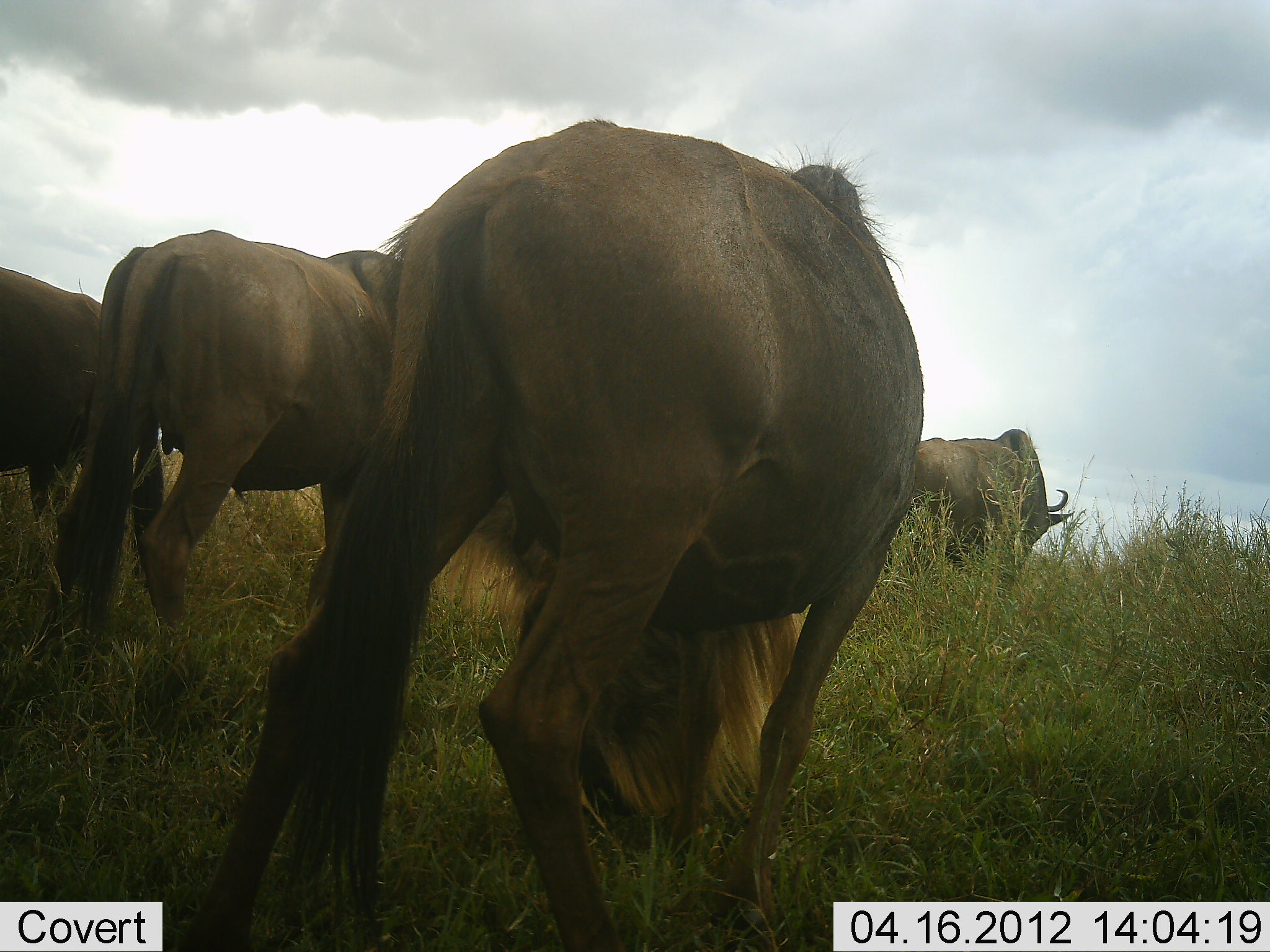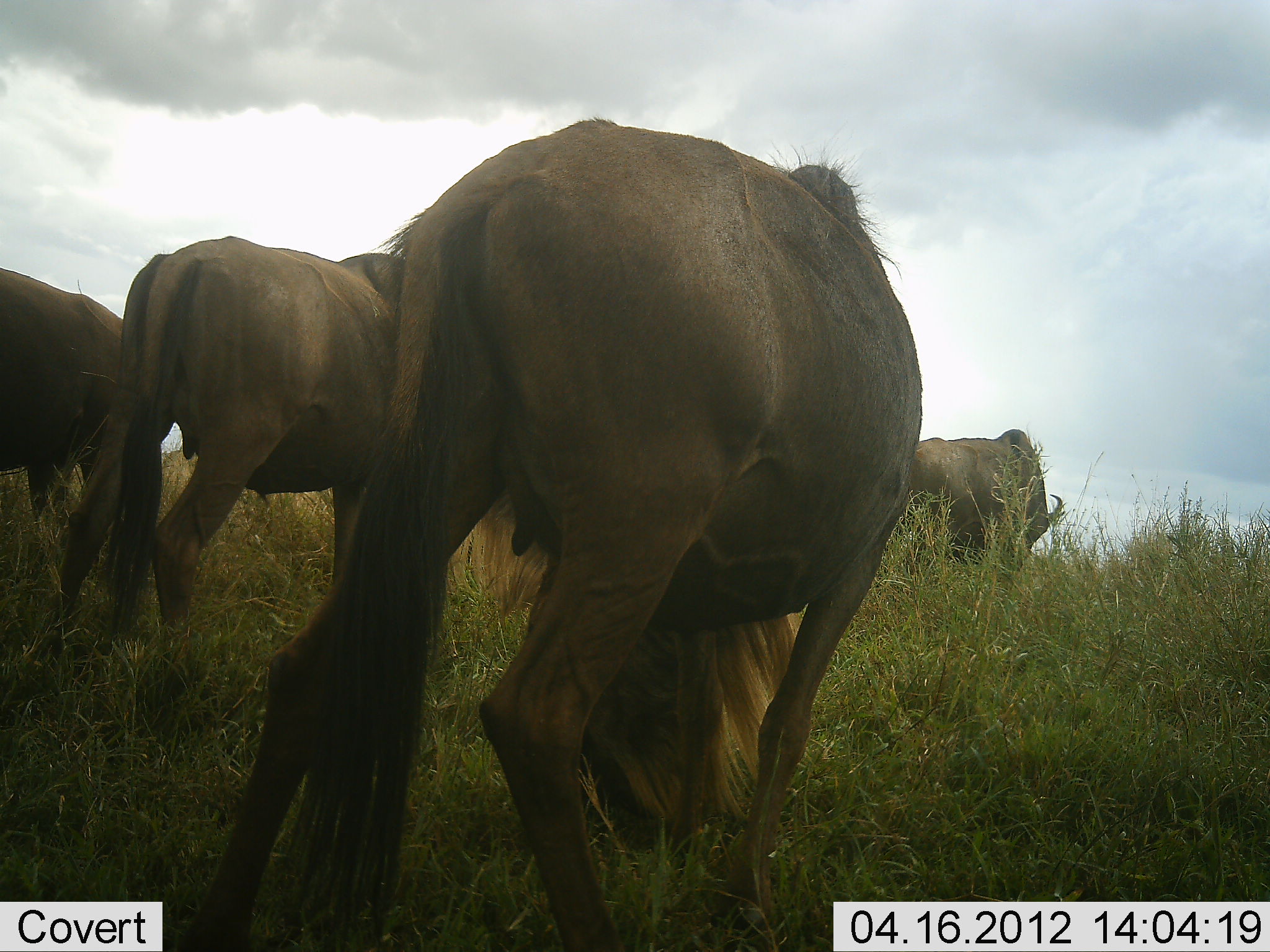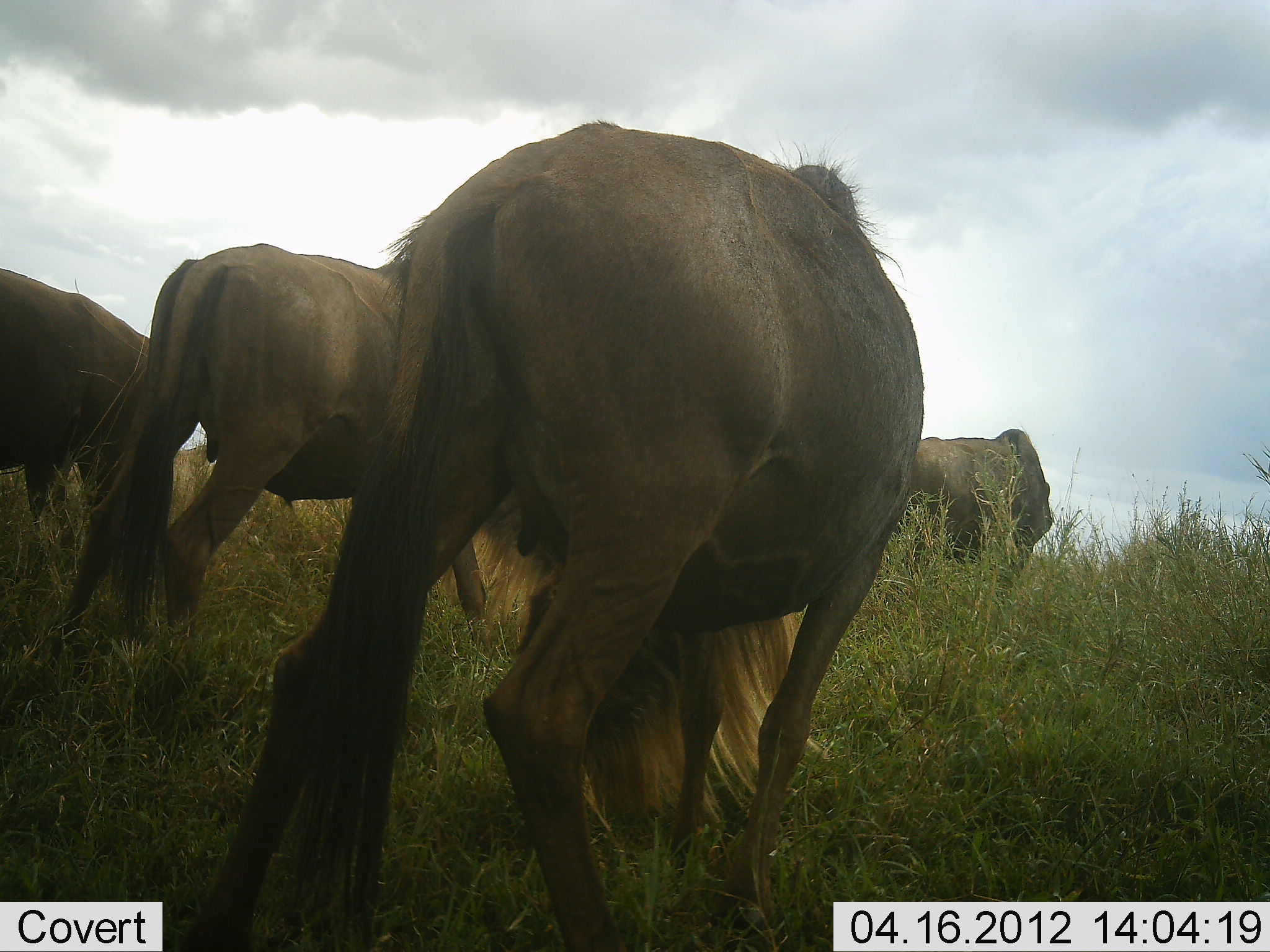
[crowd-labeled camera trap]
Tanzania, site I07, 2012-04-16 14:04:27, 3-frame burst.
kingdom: Animalia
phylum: Chordata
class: Mammalia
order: Artiodactyla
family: Bovidae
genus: Connochaetes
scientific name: Connochaetes taurinus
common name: blue wildebeest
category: wildebeest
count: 4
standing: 27%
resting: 4%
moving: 12%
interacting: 0%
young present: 0%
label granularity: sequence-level